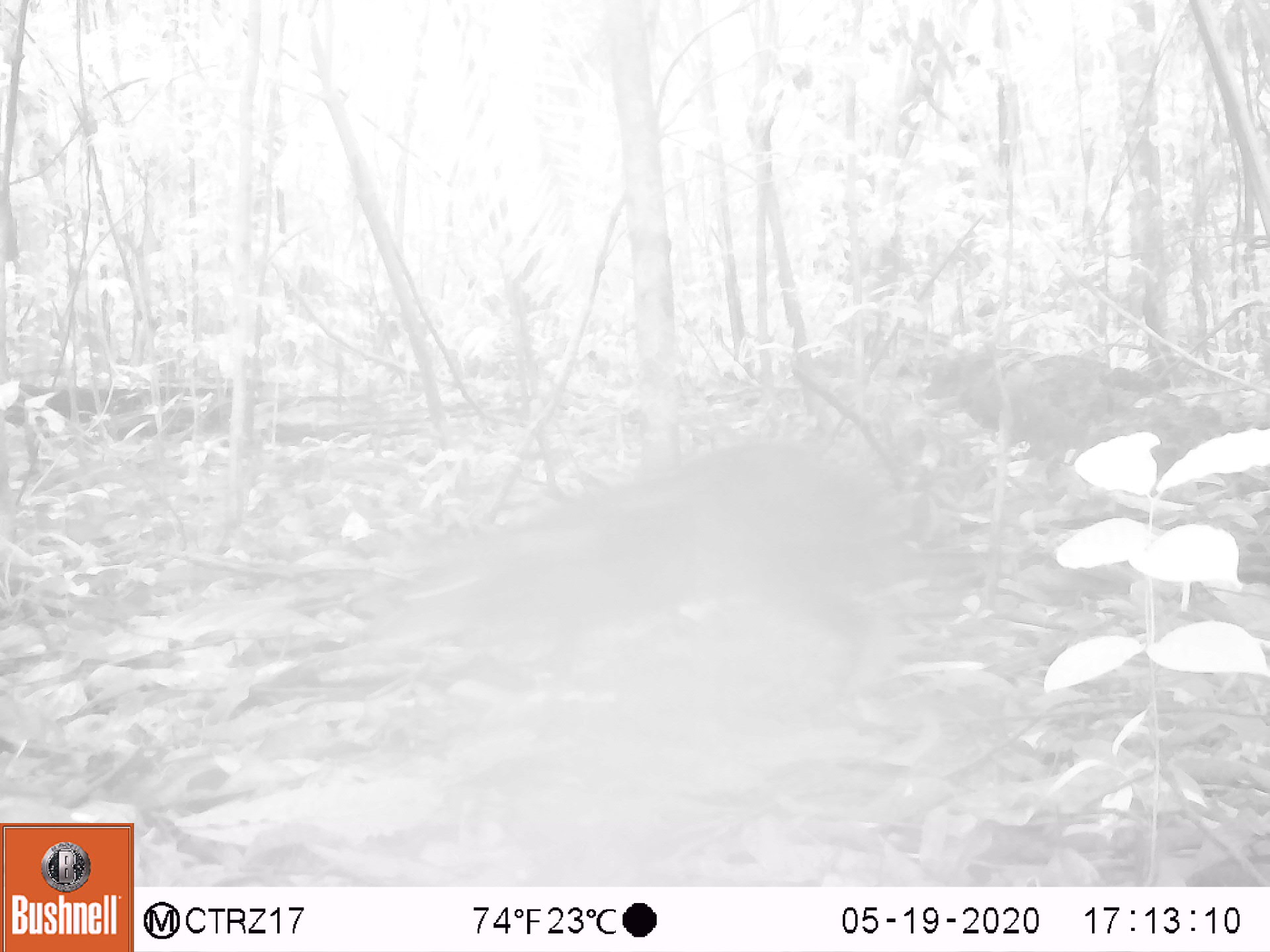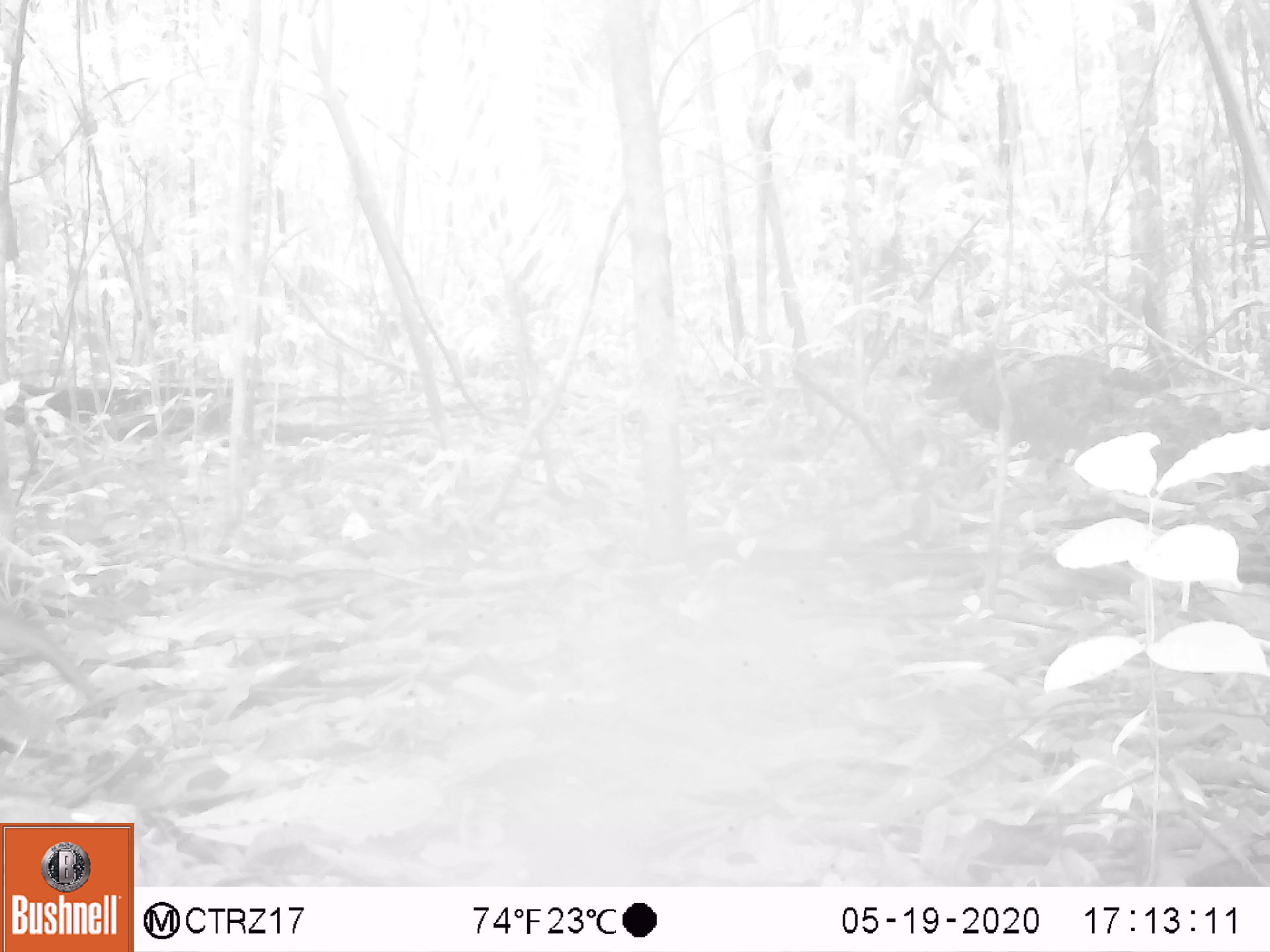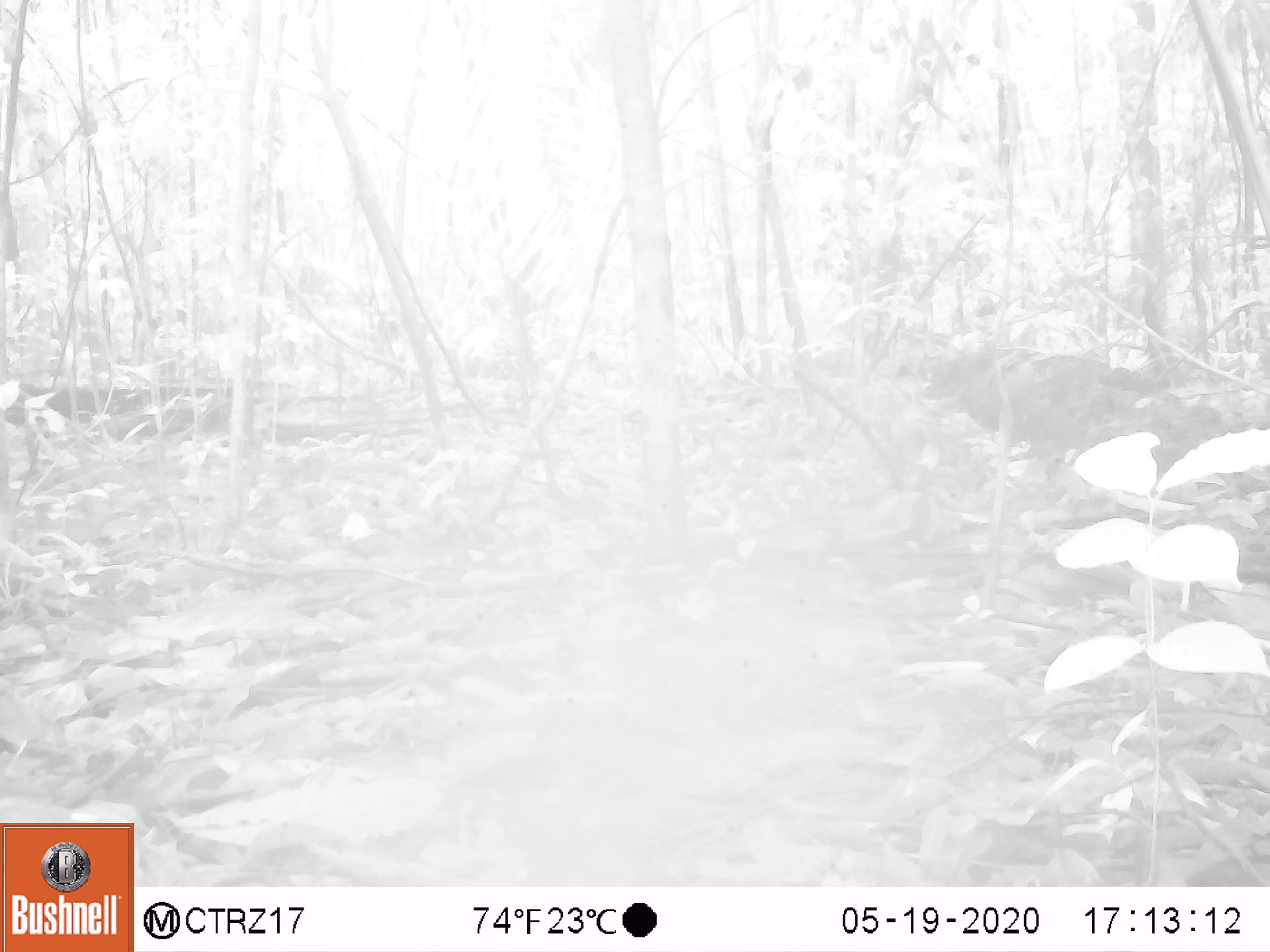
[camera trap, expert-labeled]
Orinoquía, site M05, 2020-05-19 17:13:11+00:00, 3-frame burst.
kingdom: Animalia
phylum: Chordata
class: Mammalia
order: Rodentia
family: Dasyproctidae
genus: Dasyprocta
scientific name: Dasyprocta fuliginosa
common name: black agouti